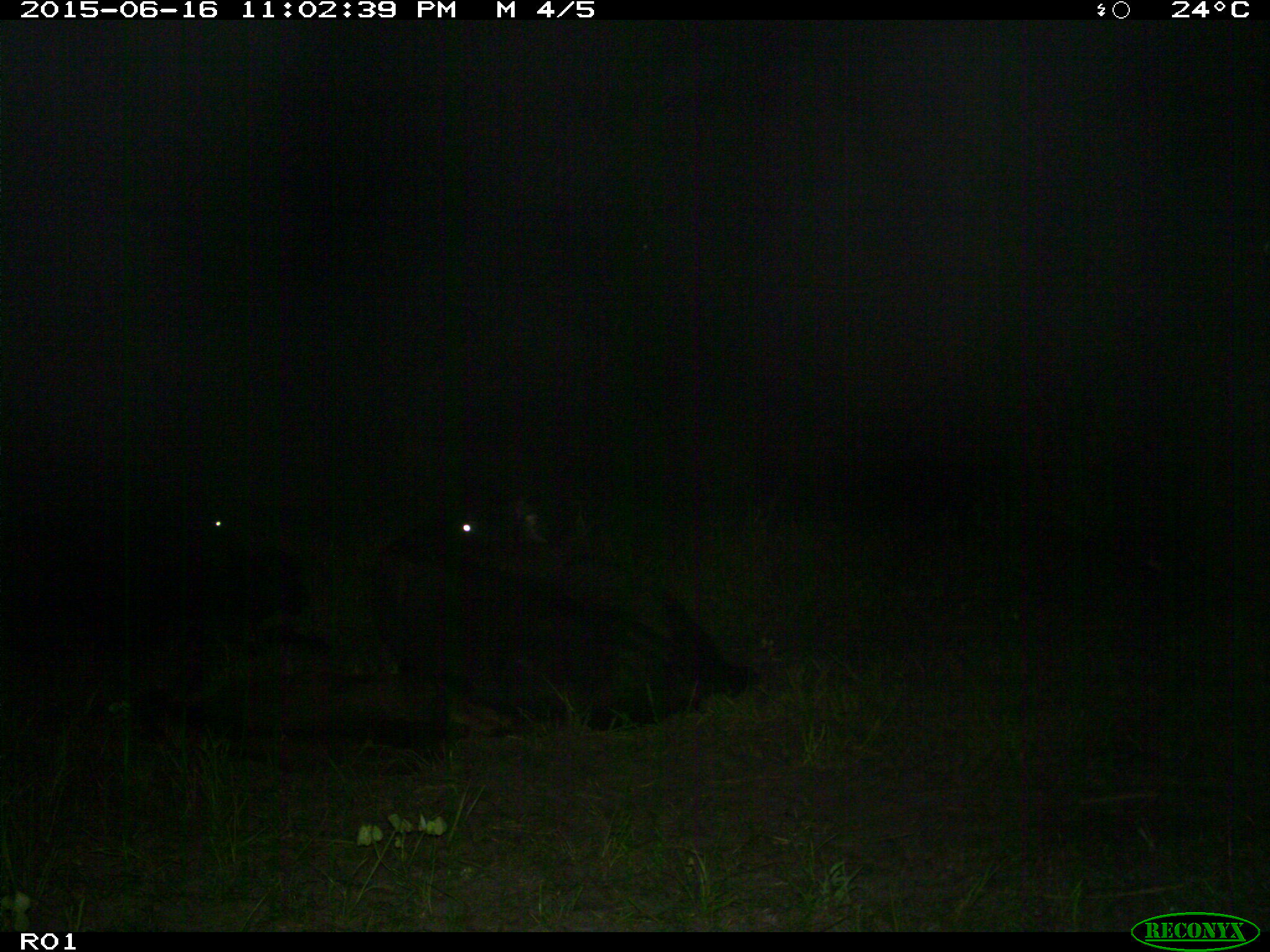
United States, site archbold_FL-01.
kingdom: Animalia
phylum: Chordata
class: Mammalia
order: Artiodactyla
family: Bovidae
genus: Bos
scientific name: Bos taurus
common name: domestic cow